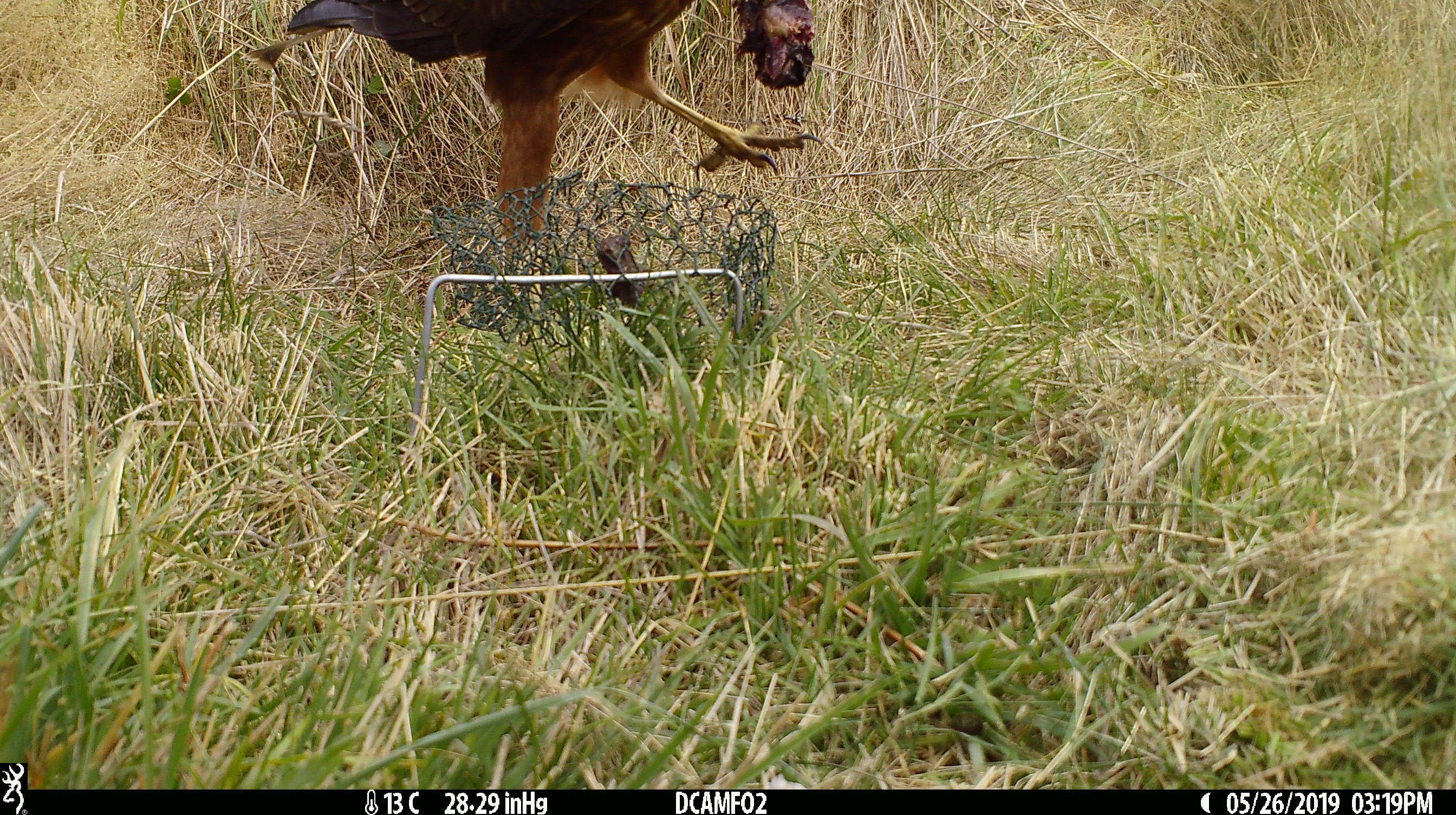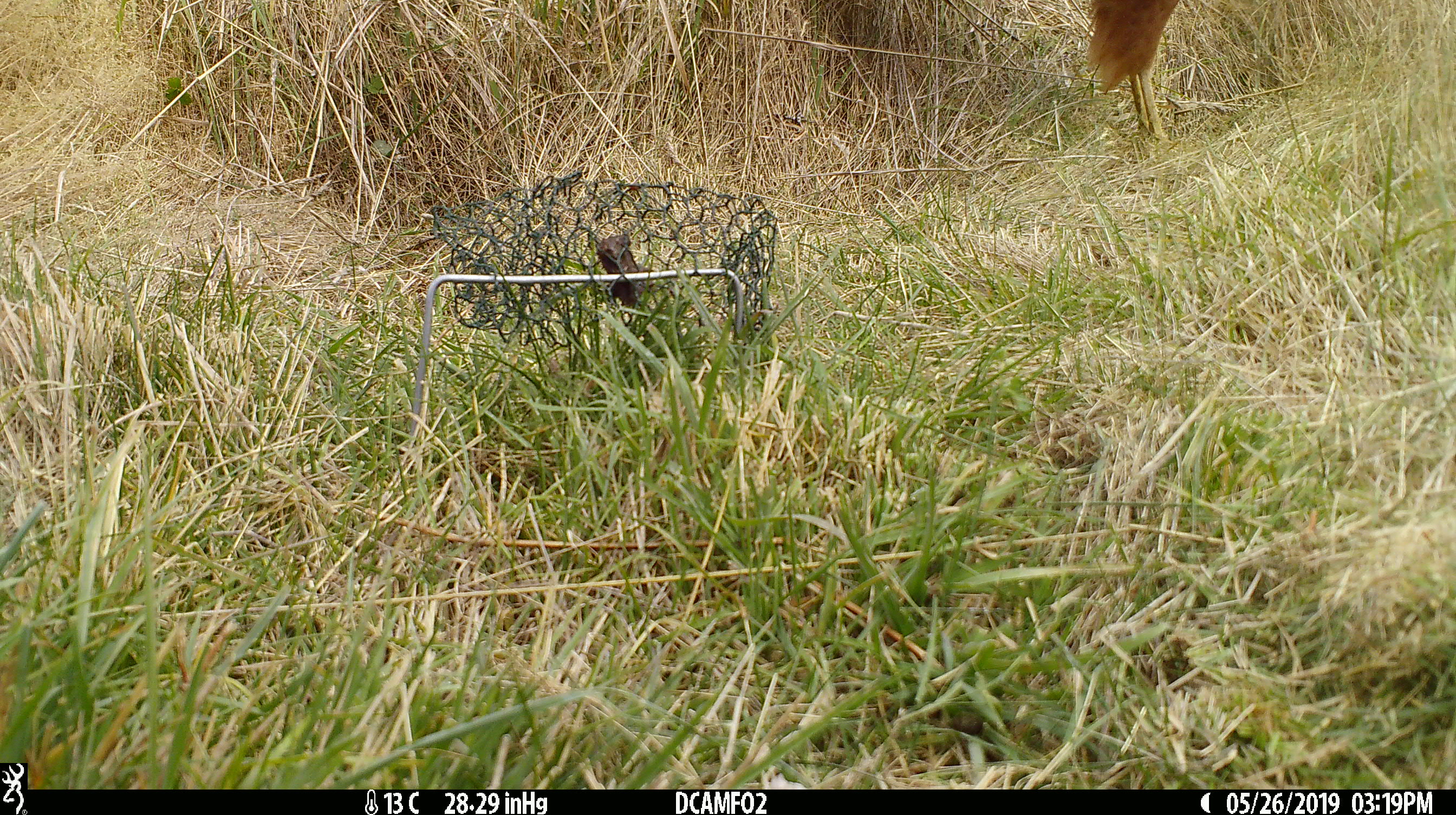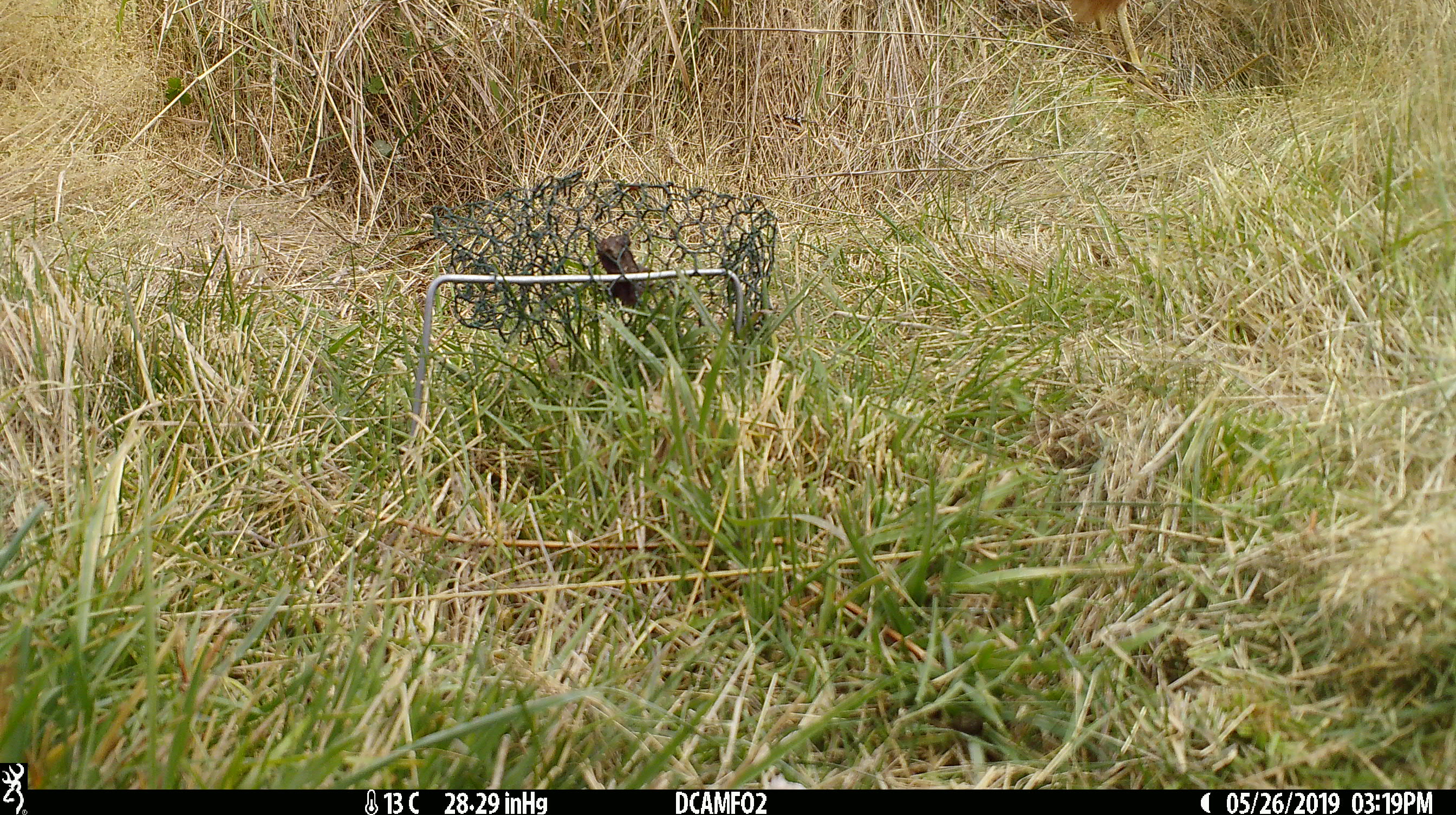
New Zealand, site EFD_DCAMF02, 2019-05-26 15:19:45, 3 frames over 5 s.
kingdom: Animalia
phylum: Chordata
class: Aves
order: Accipitriformes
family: Accipitridae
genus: Circus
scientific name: Circus approximans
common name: swamp harrier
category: harrier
Harrier (swamp harrier) (Circus approximans).